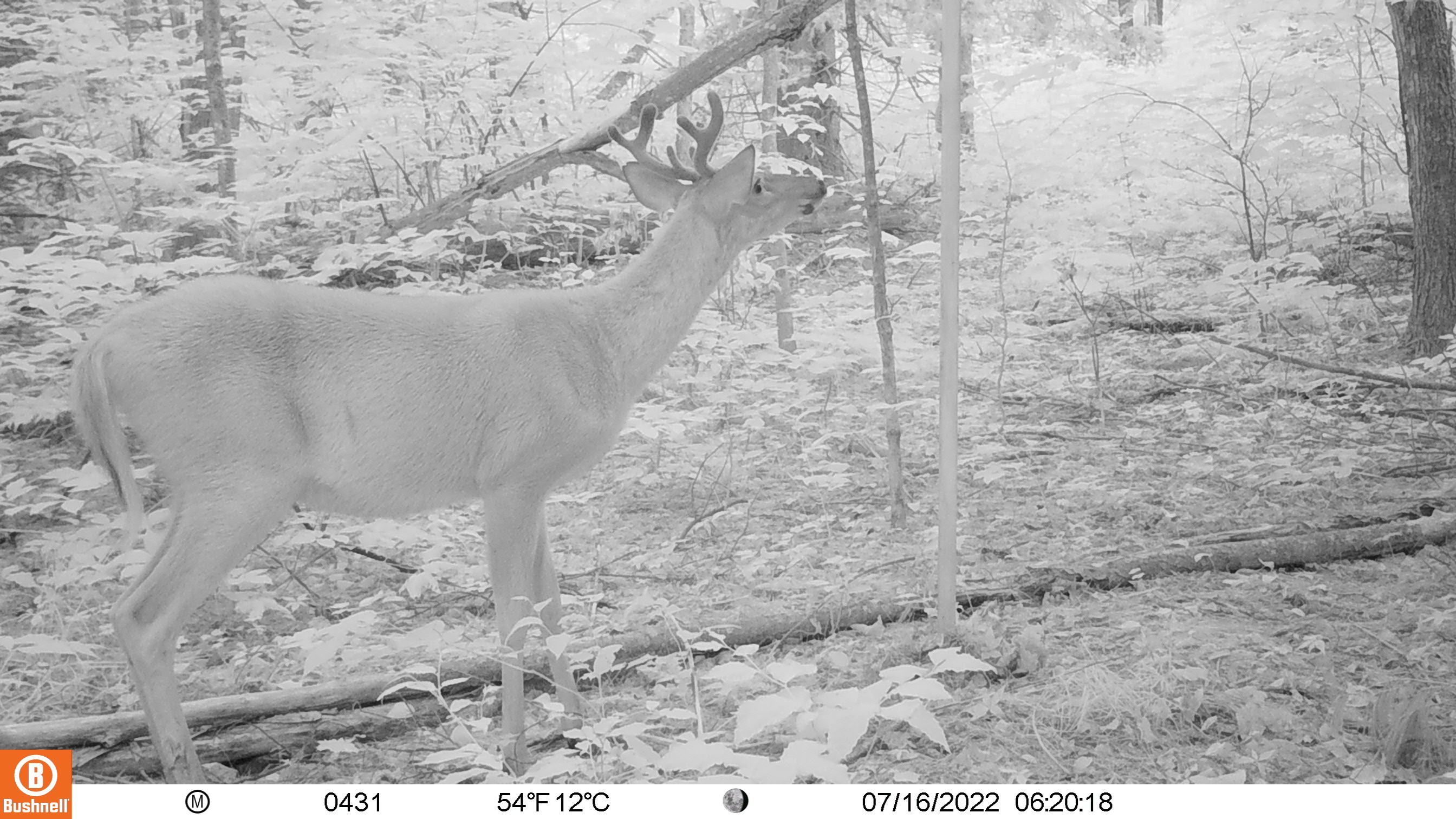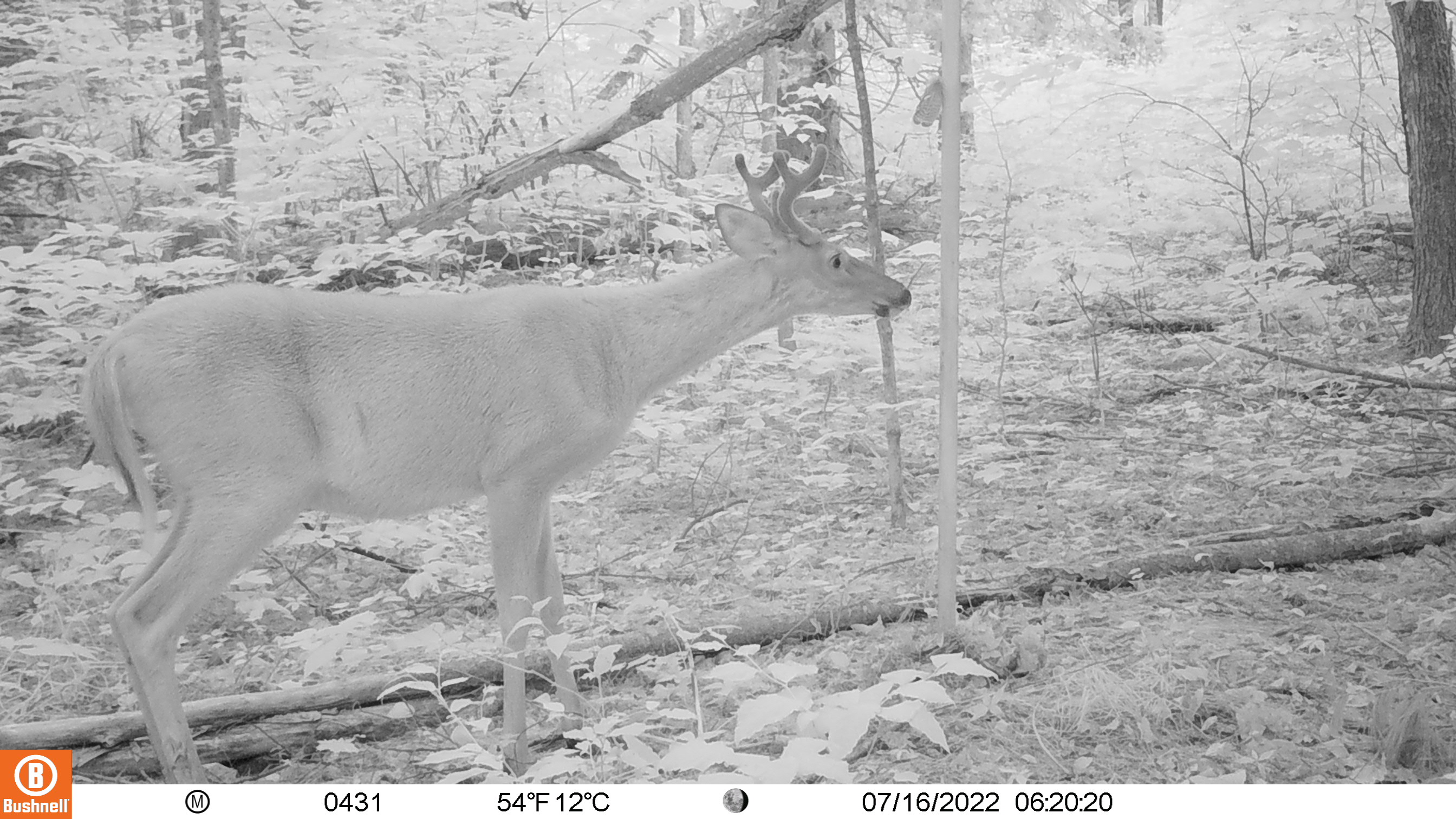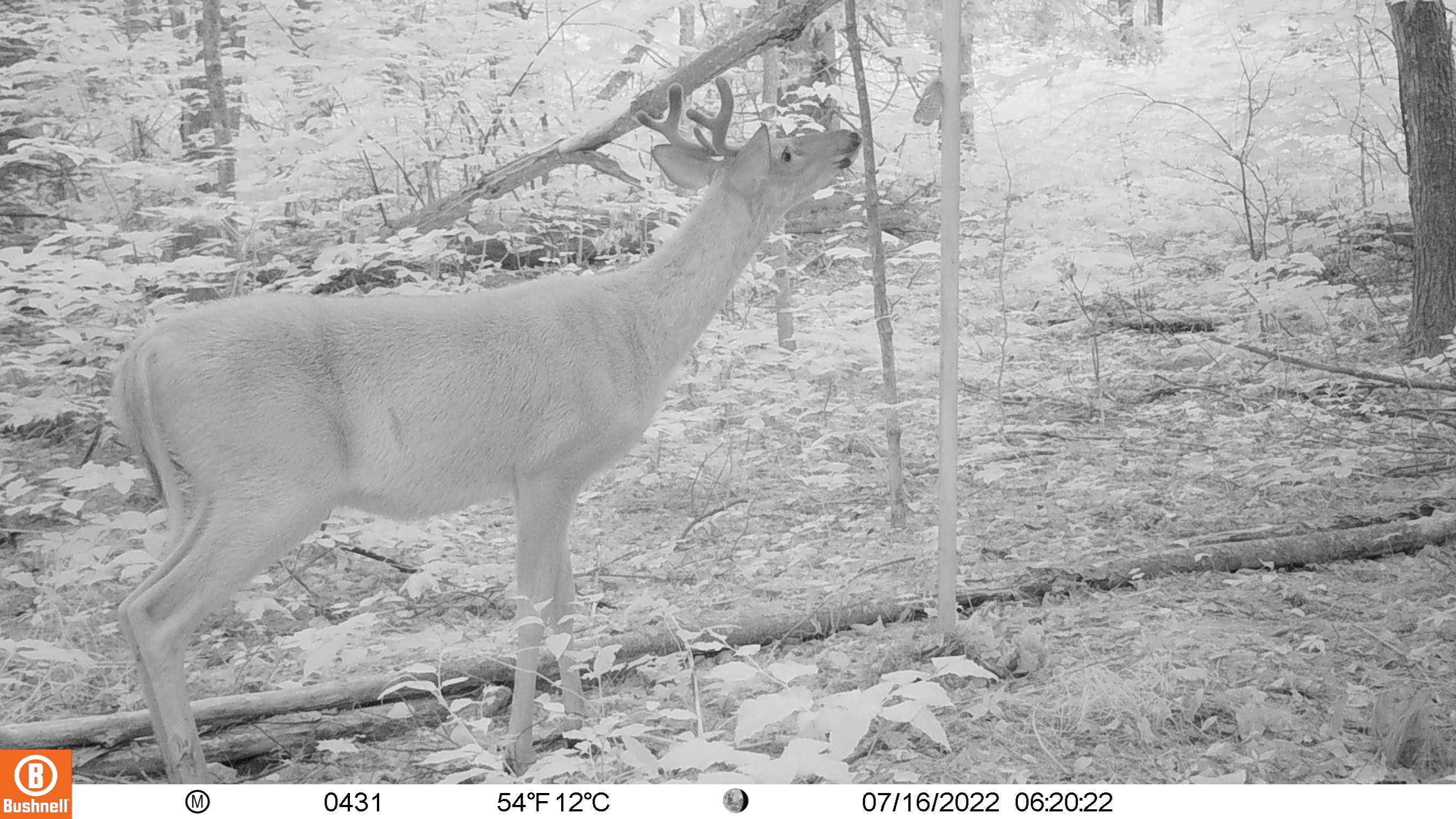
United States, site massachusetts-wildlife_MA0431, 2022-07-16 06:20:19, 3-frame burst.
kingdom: Animalia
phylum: Chordata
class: Mammalia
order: Artiodactyla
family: Cervidae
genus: Odocoileus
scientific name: Odocoileus virginianus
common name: white-tailed deer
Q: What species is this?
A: White-tailed deer (Odocoileus virginianus).